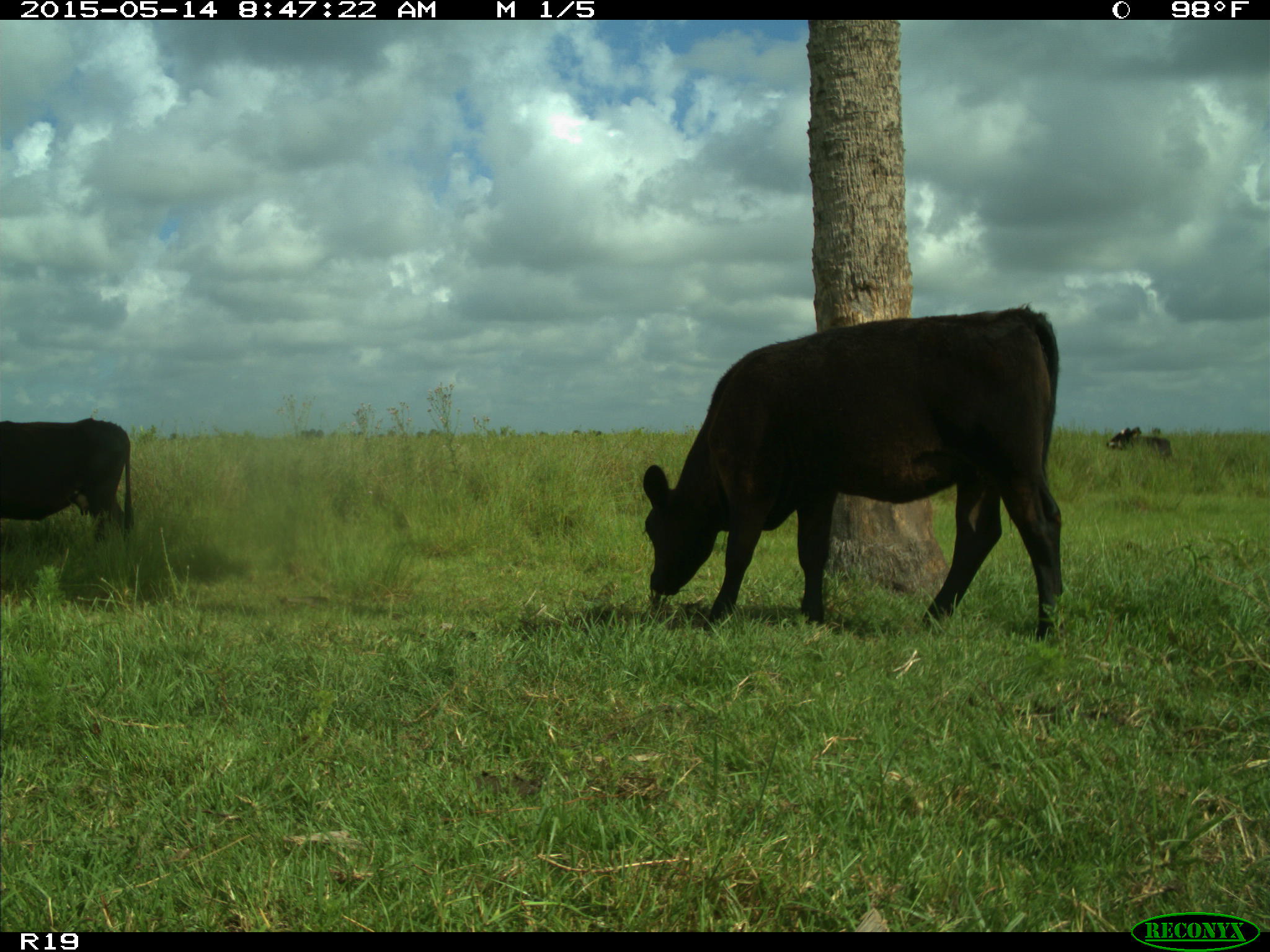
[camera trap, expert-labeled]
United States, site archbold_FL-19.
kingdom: Animalia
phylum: Chordata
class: Mammalia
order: Artiodactyla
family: Bovidae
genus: Bos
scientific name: Bos taurus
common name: domestic cow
Bos taurus (domestic cow).